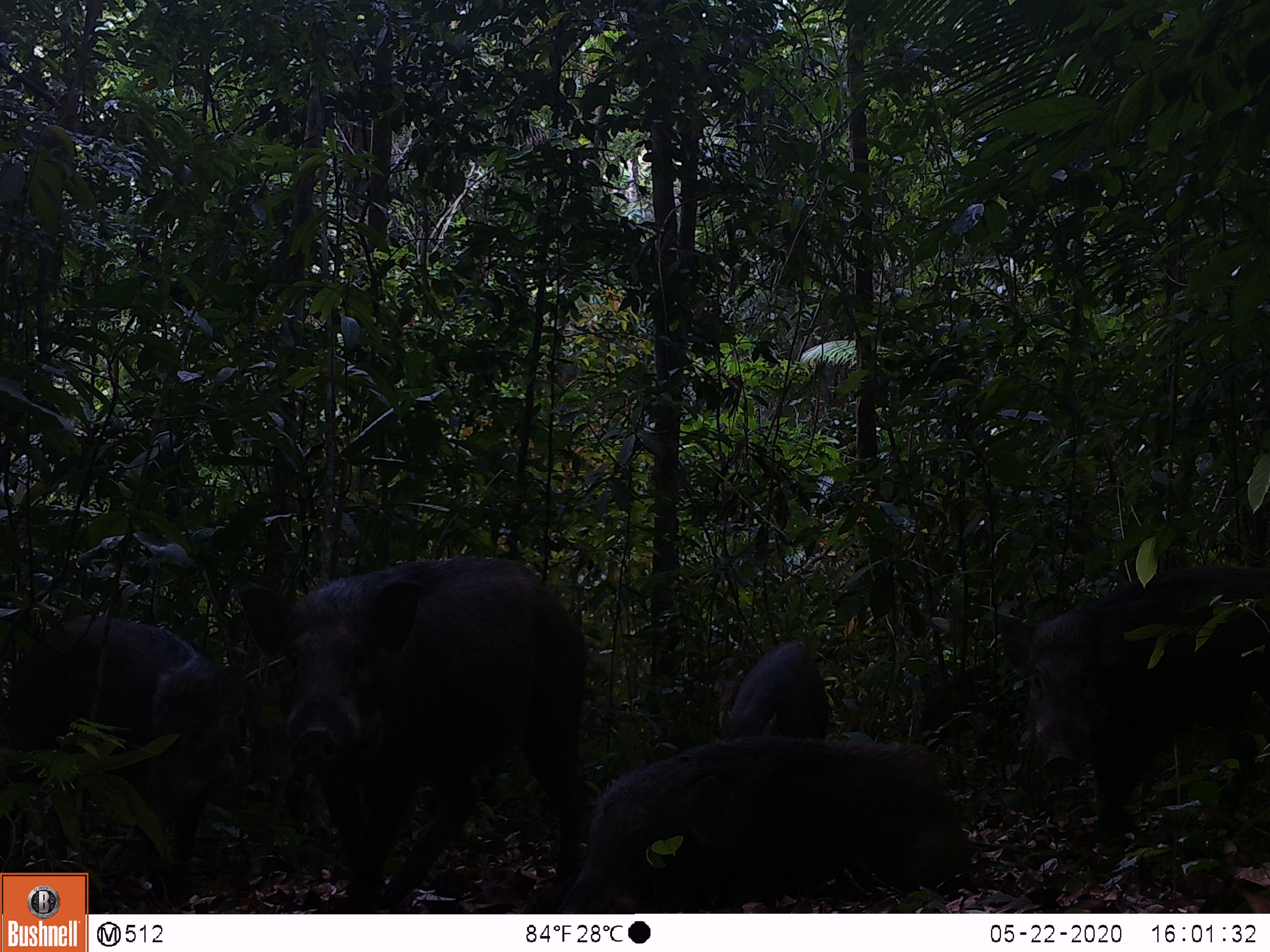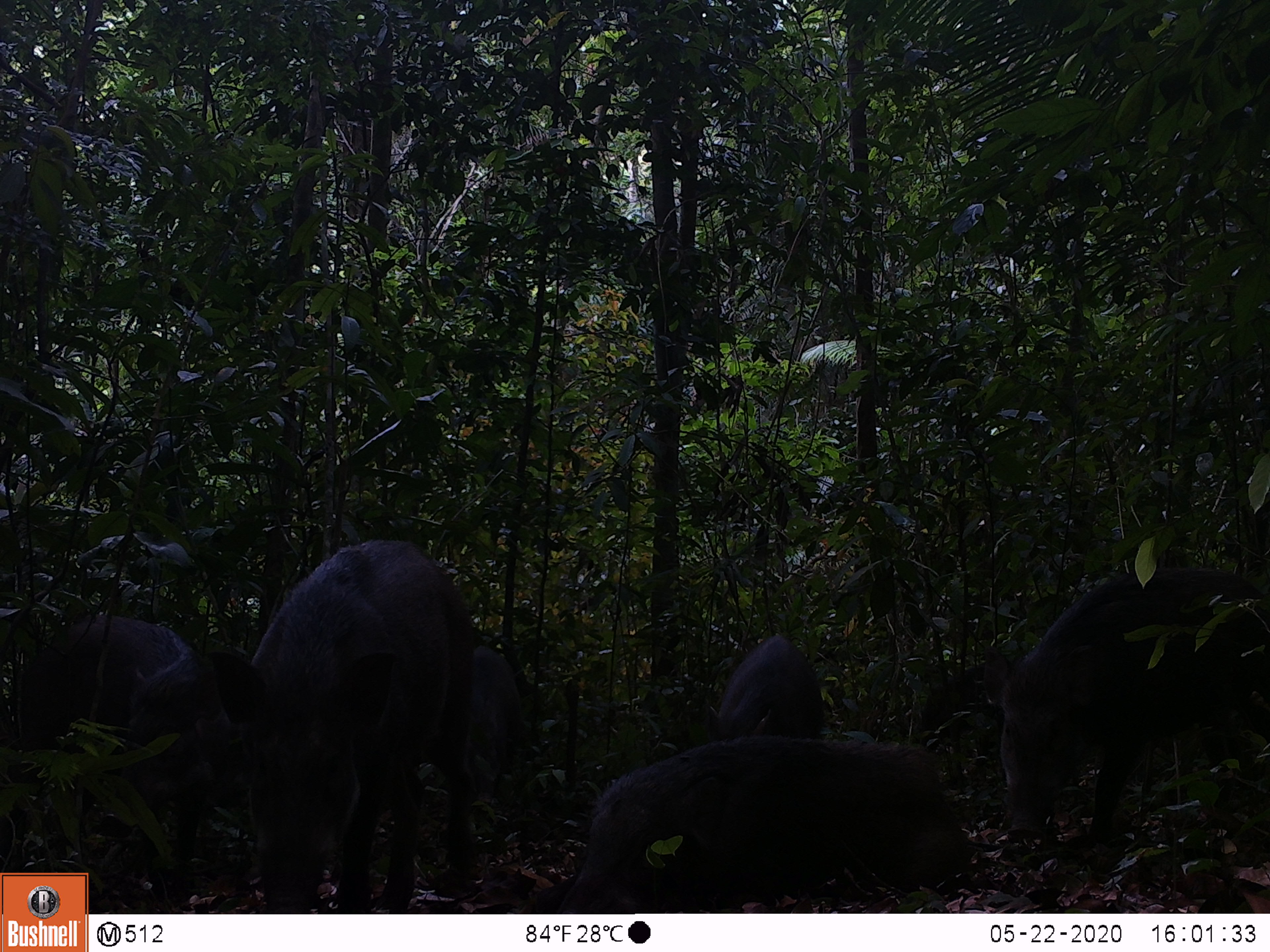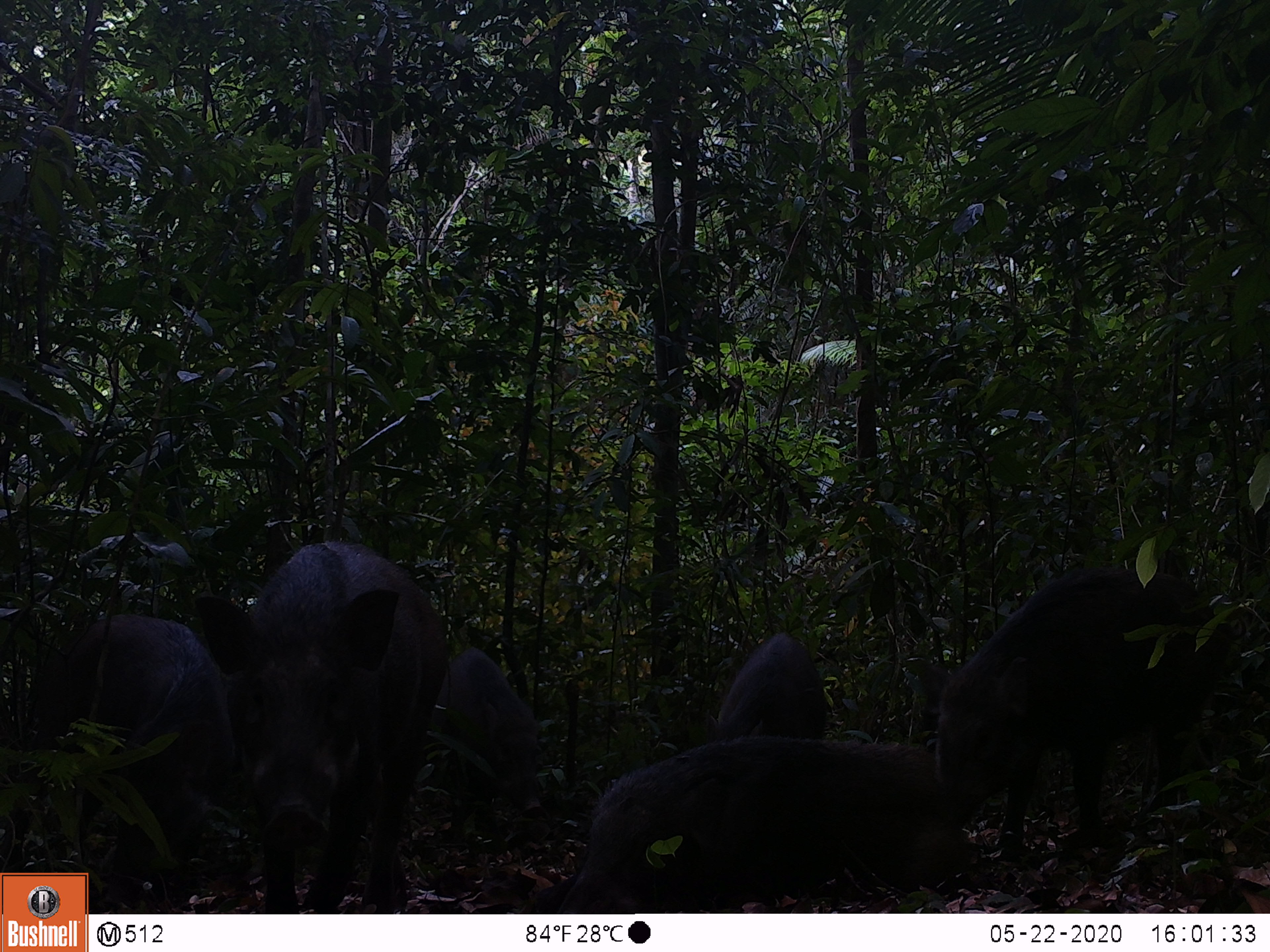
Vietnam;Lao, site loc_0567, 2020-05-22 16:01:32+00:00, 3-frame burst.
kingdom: Animalia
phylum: Chordata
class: Mammalia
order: Artiodactyla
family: Suidae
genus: Sus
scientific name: Sus scrofa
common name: eurasian wild pig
Eurasian wild pig (Sus scrofa). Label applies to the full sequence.